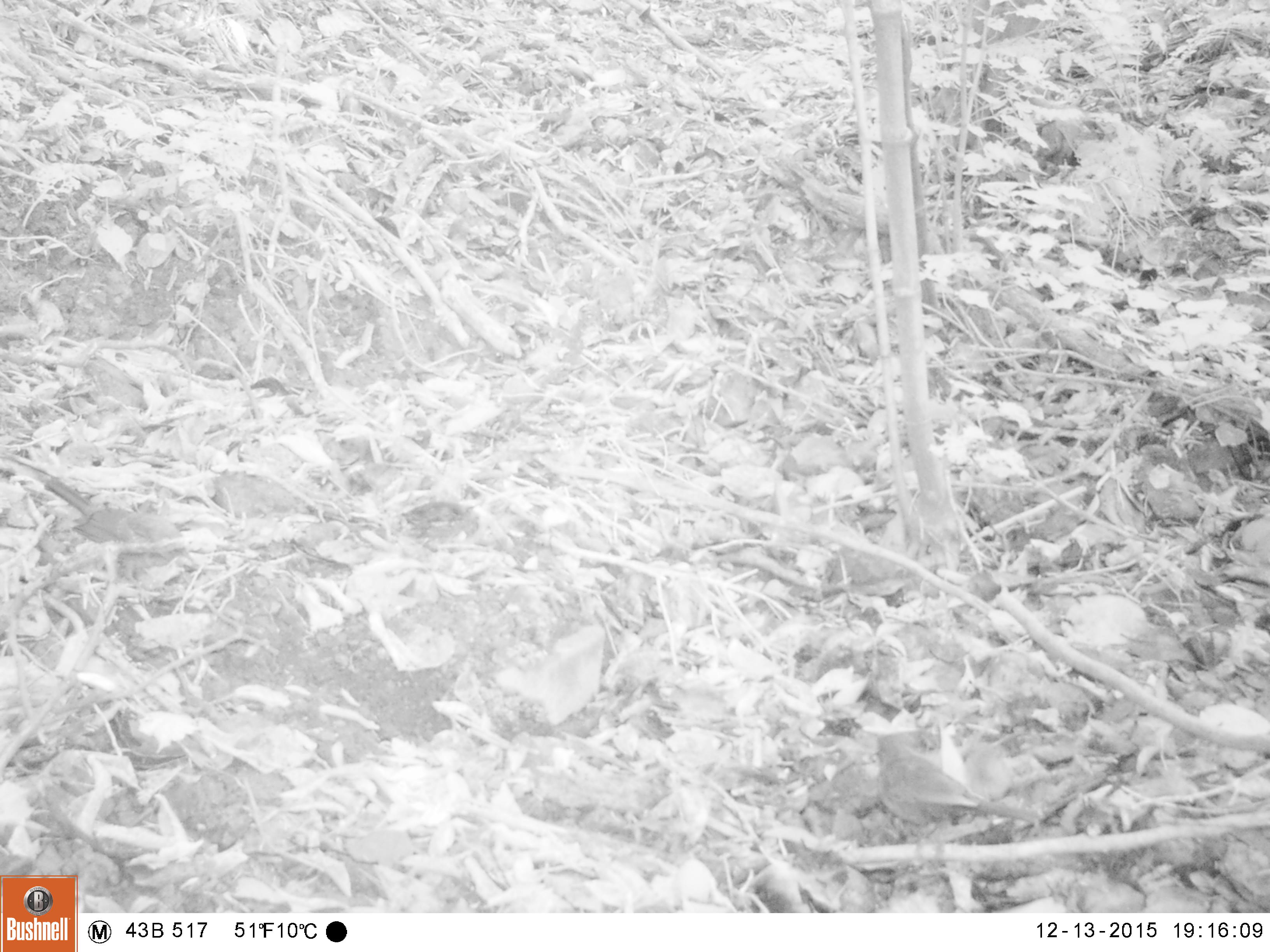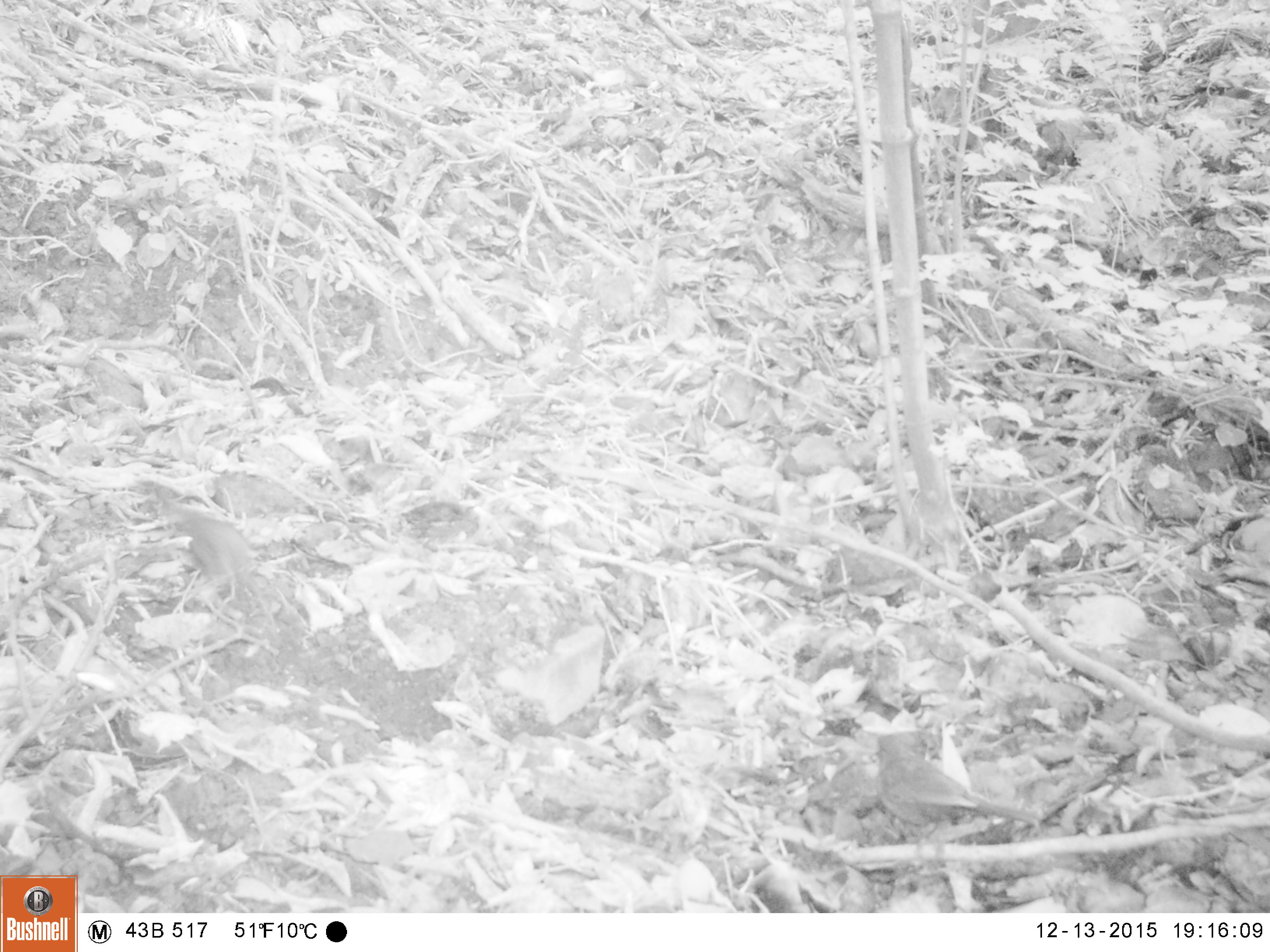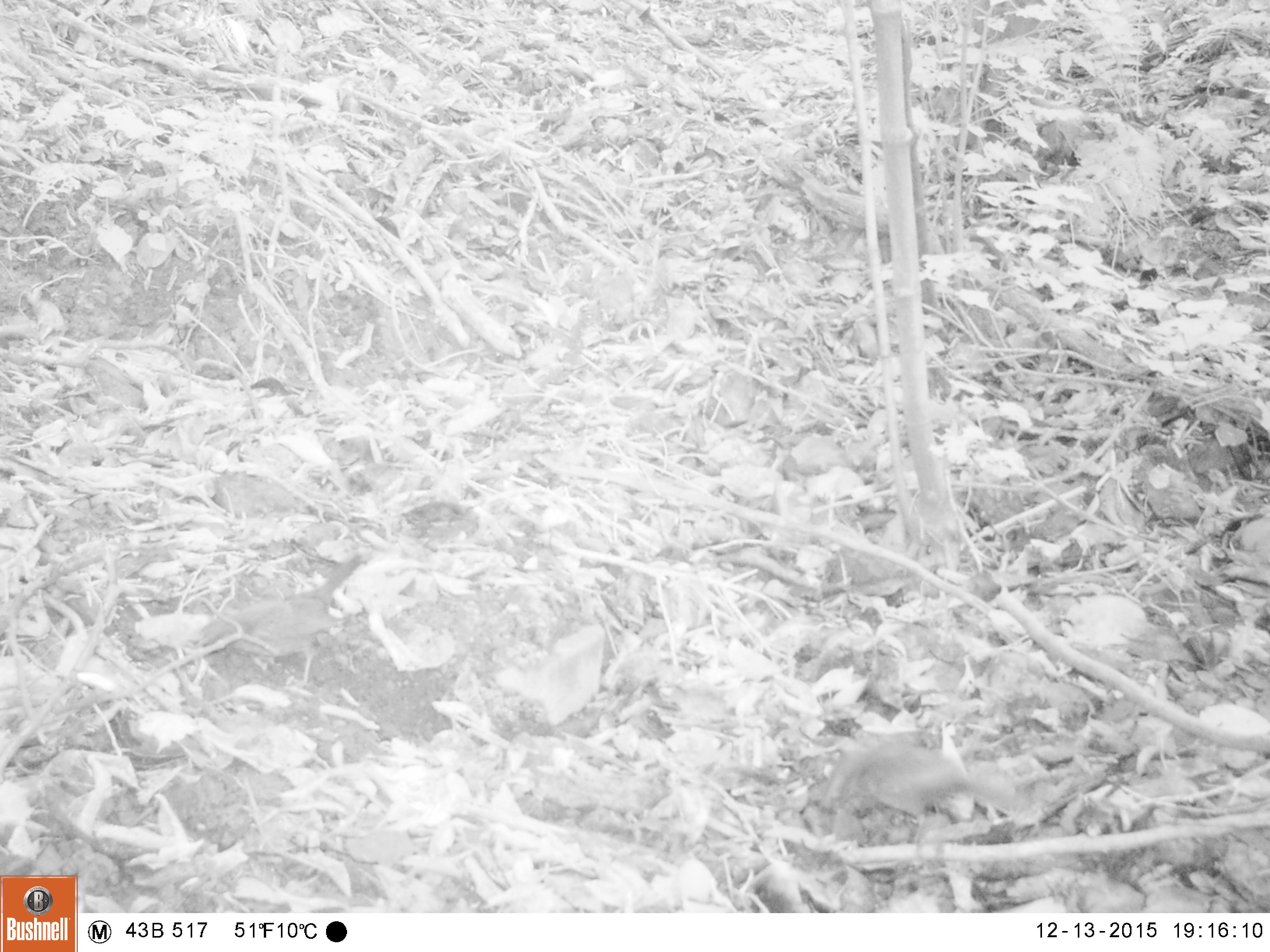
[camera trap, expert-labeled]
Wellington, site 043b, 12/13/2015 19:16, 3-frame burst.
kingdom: Animalia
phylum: Chordata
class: Aves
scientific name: Aves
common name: bird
Bird (Aves).